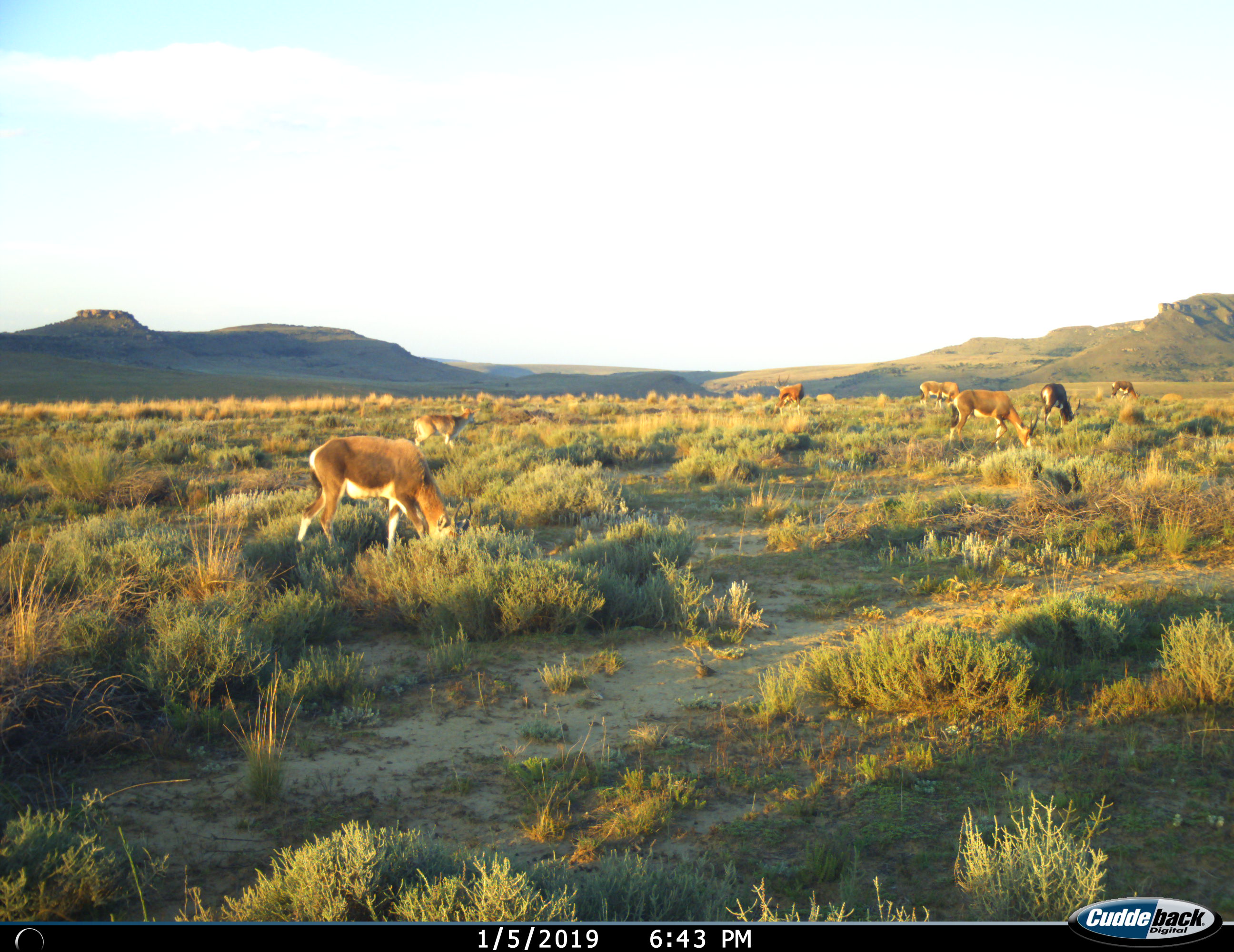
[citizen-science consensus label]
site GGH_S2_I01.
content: unidentified animal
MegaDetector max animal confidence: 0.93